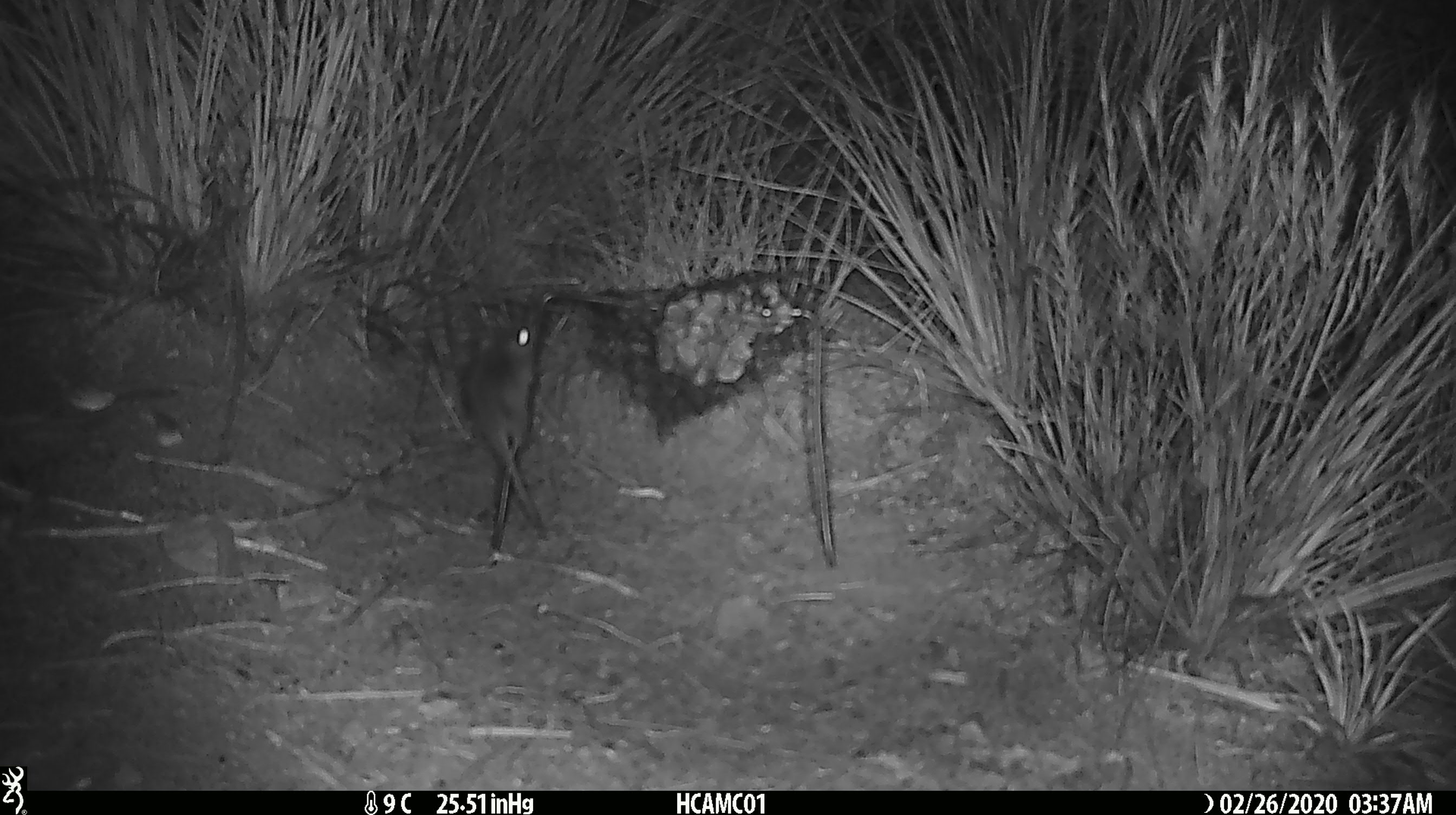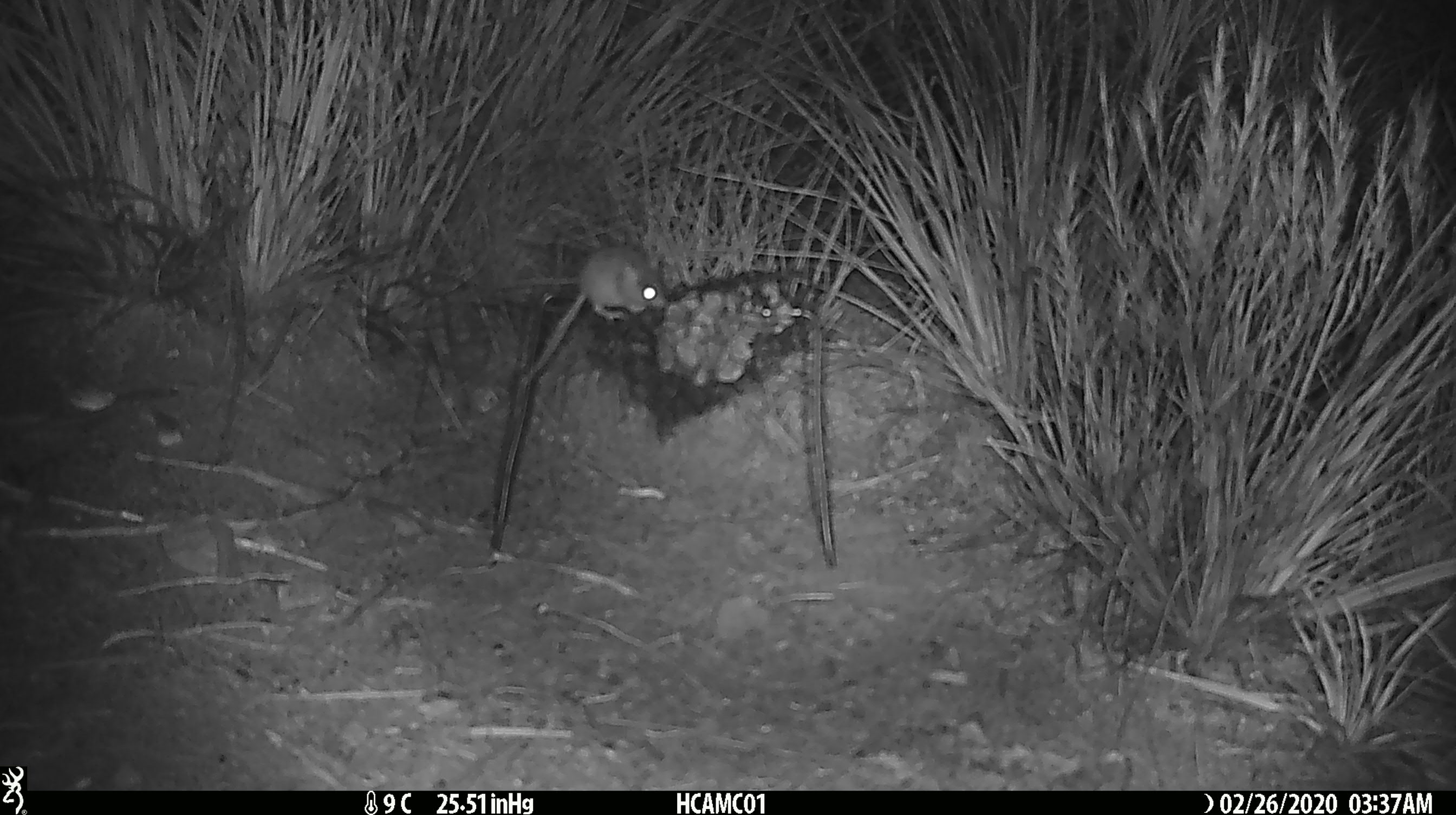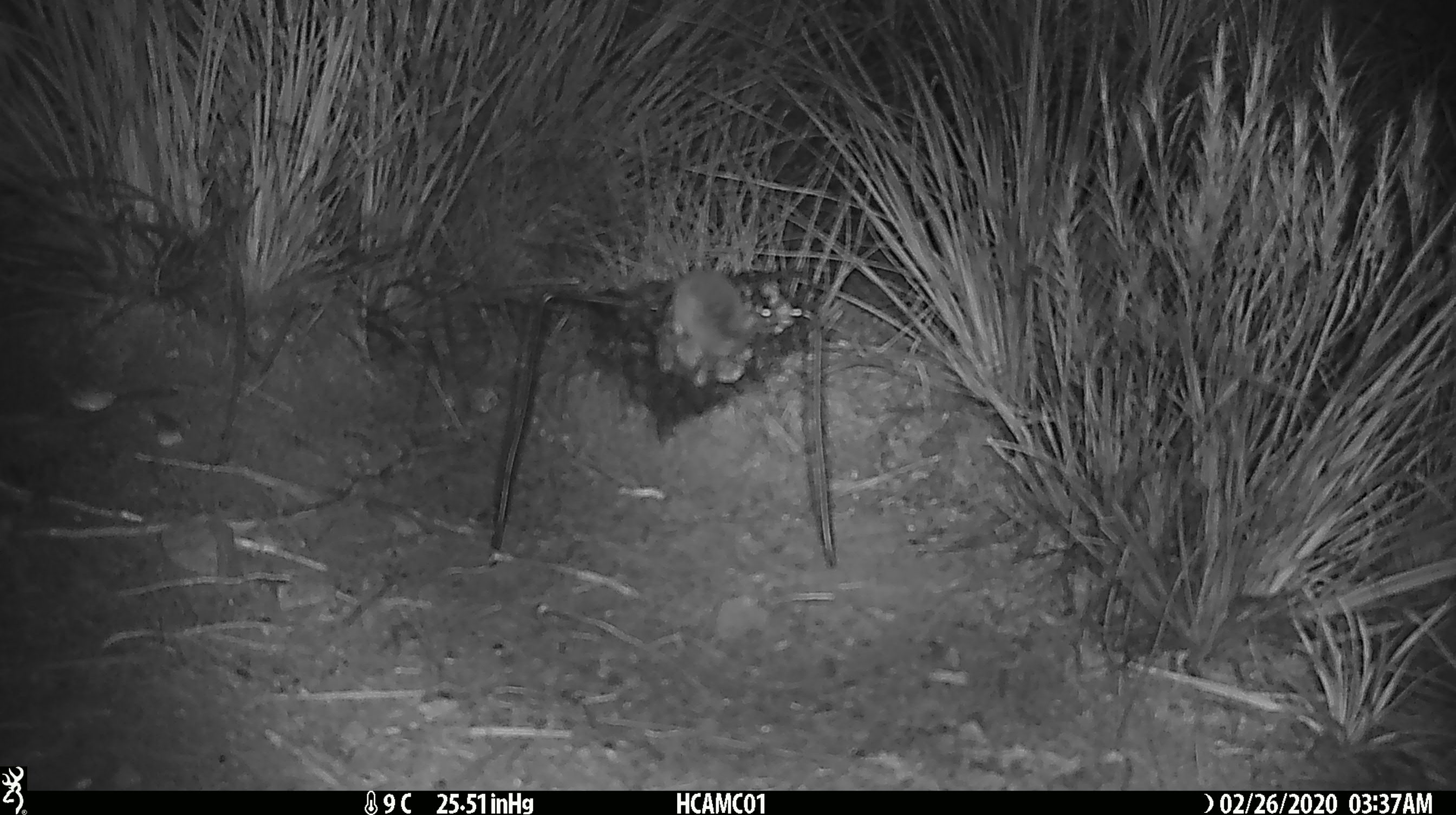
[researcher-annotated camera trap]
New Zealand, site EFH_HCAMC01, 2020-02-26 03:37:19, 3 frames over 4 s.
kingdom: Animalia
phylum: Chordata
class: Mammalia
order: Rodentia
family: Muridae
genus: Mus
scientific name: Mus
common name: mouse